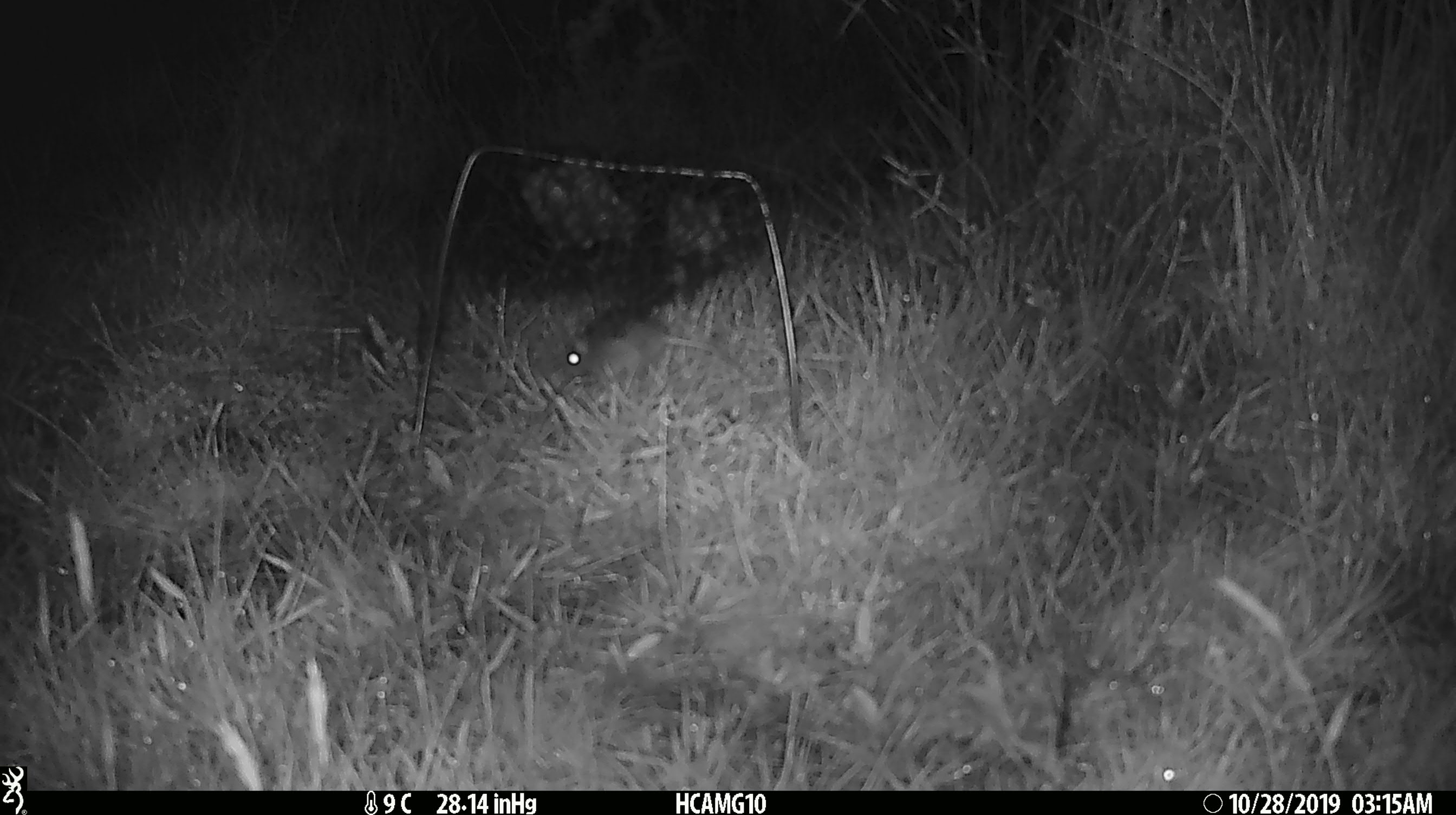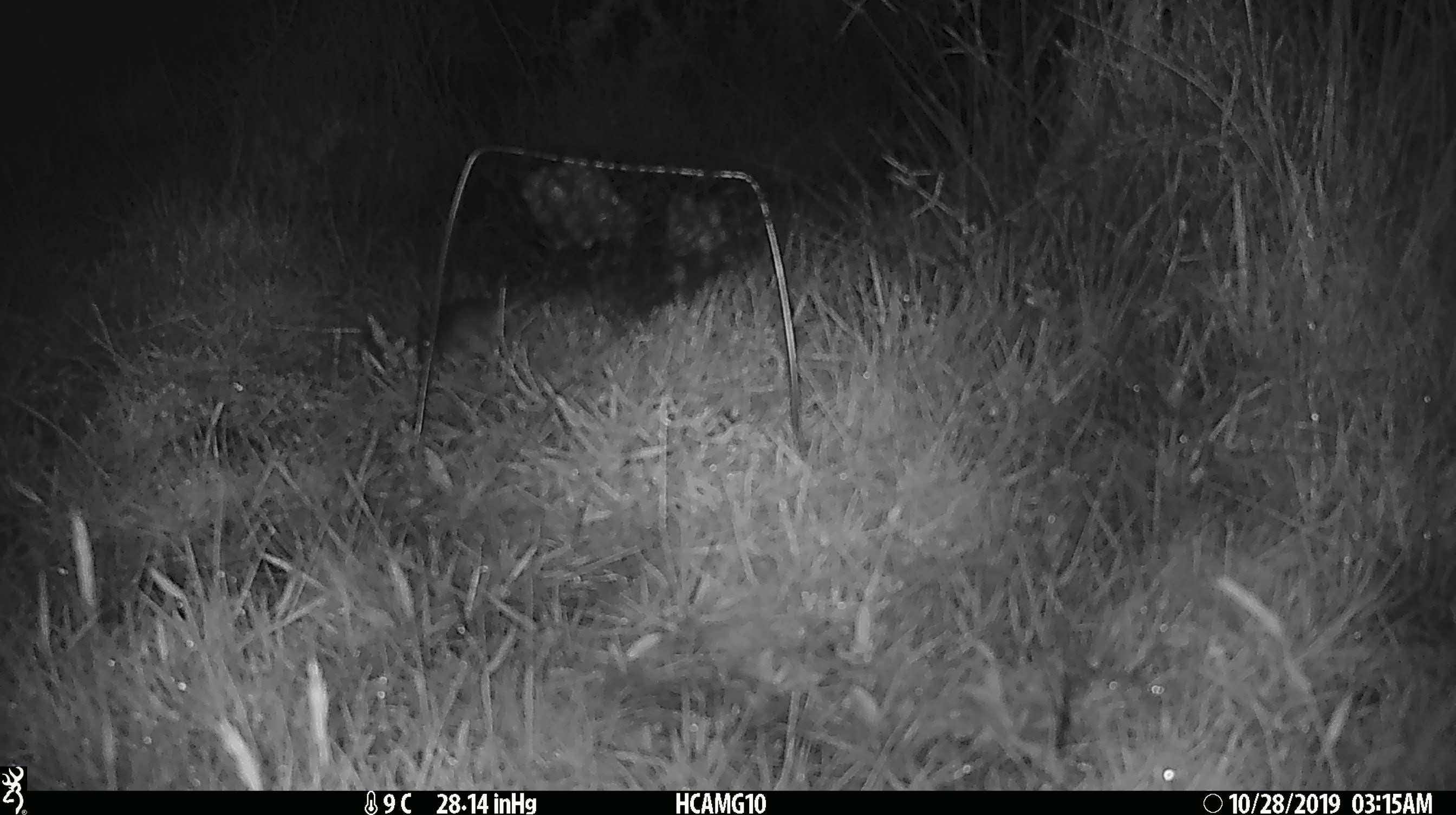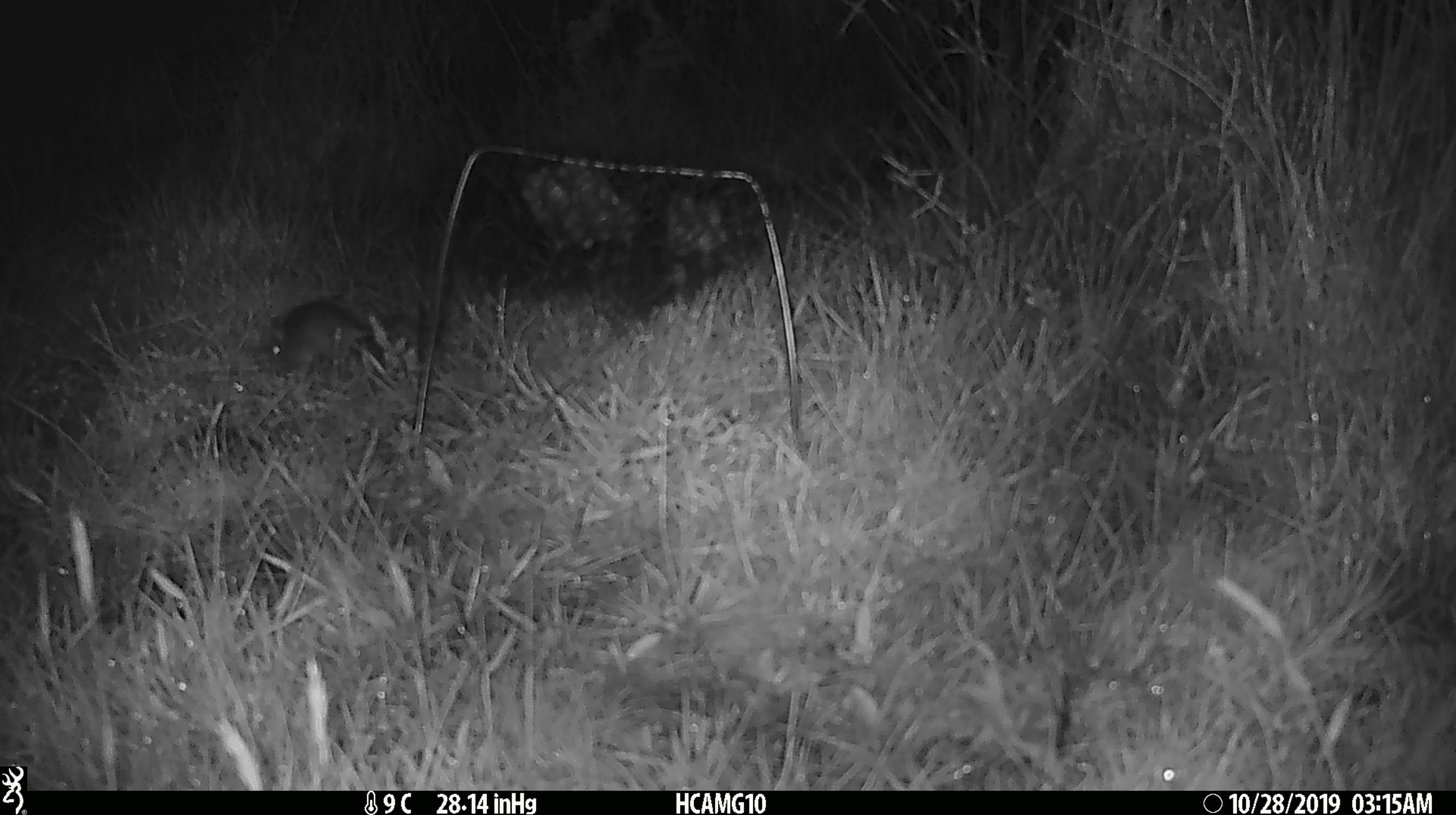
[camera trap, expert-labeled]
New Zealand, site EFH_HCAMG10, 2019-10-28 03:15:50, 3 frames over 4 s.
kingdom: Animalia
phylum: Chordata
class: Mammalia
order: Rodentia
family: Muridae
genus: Mus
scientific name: Mus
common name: mouse